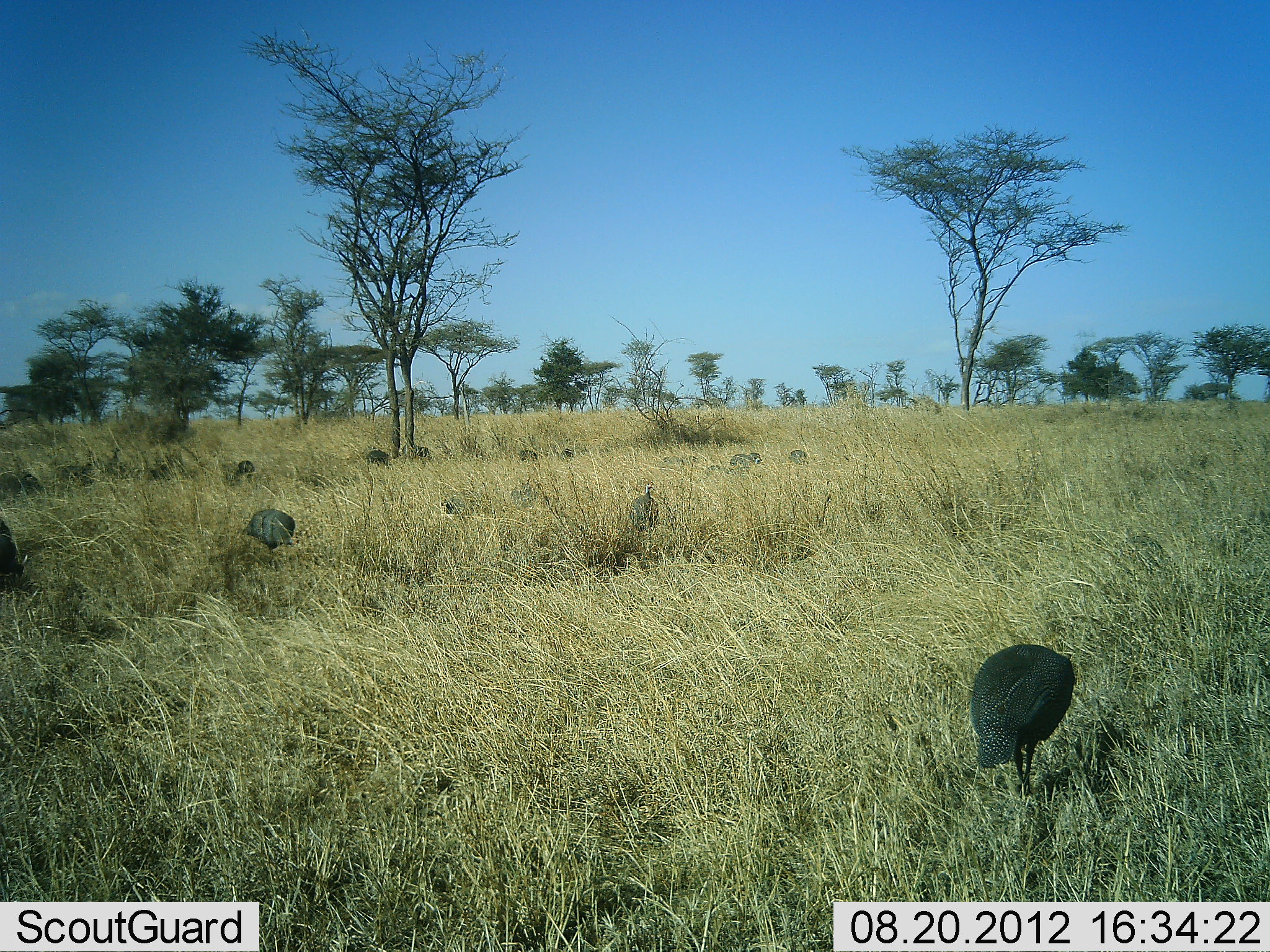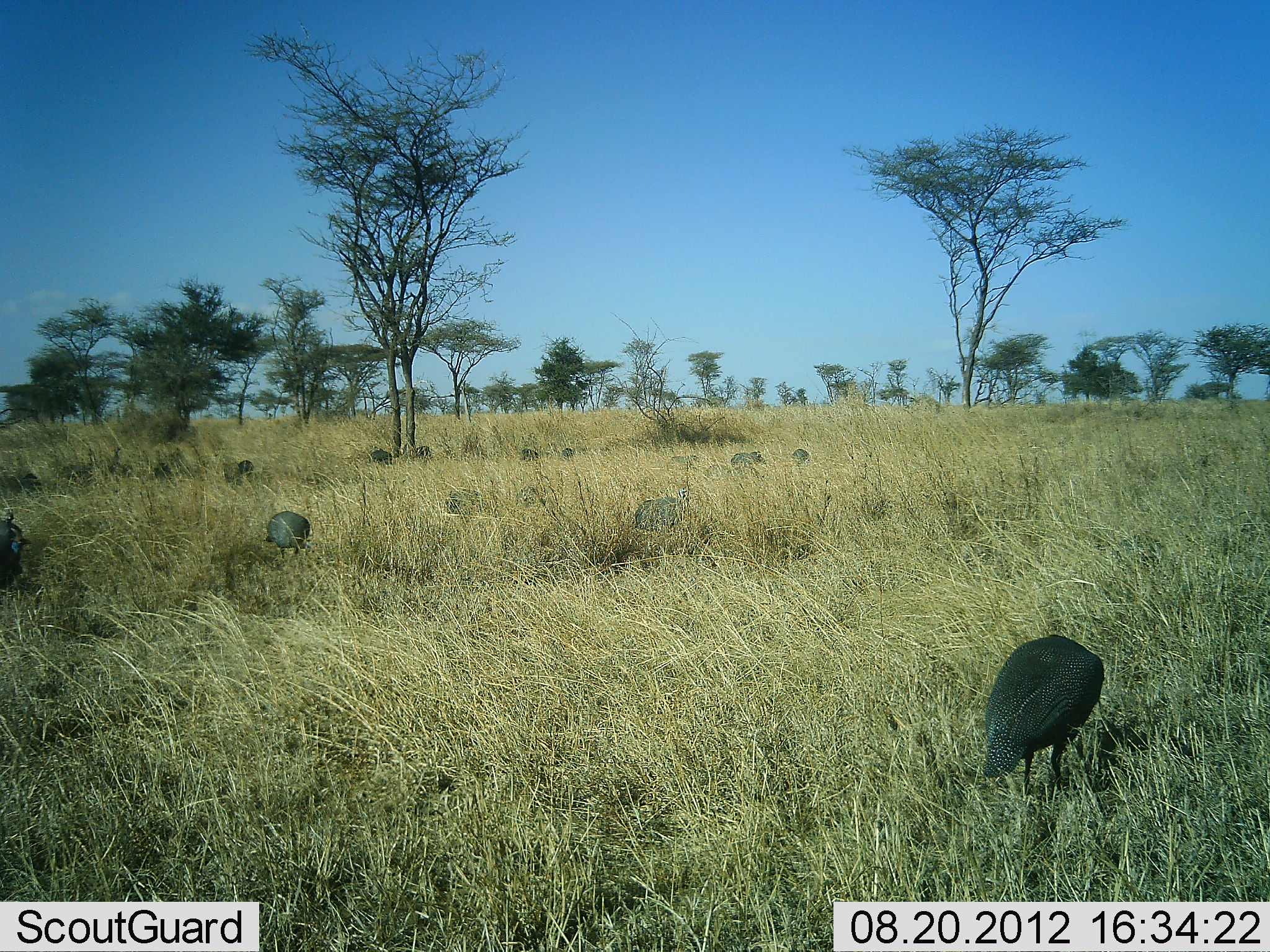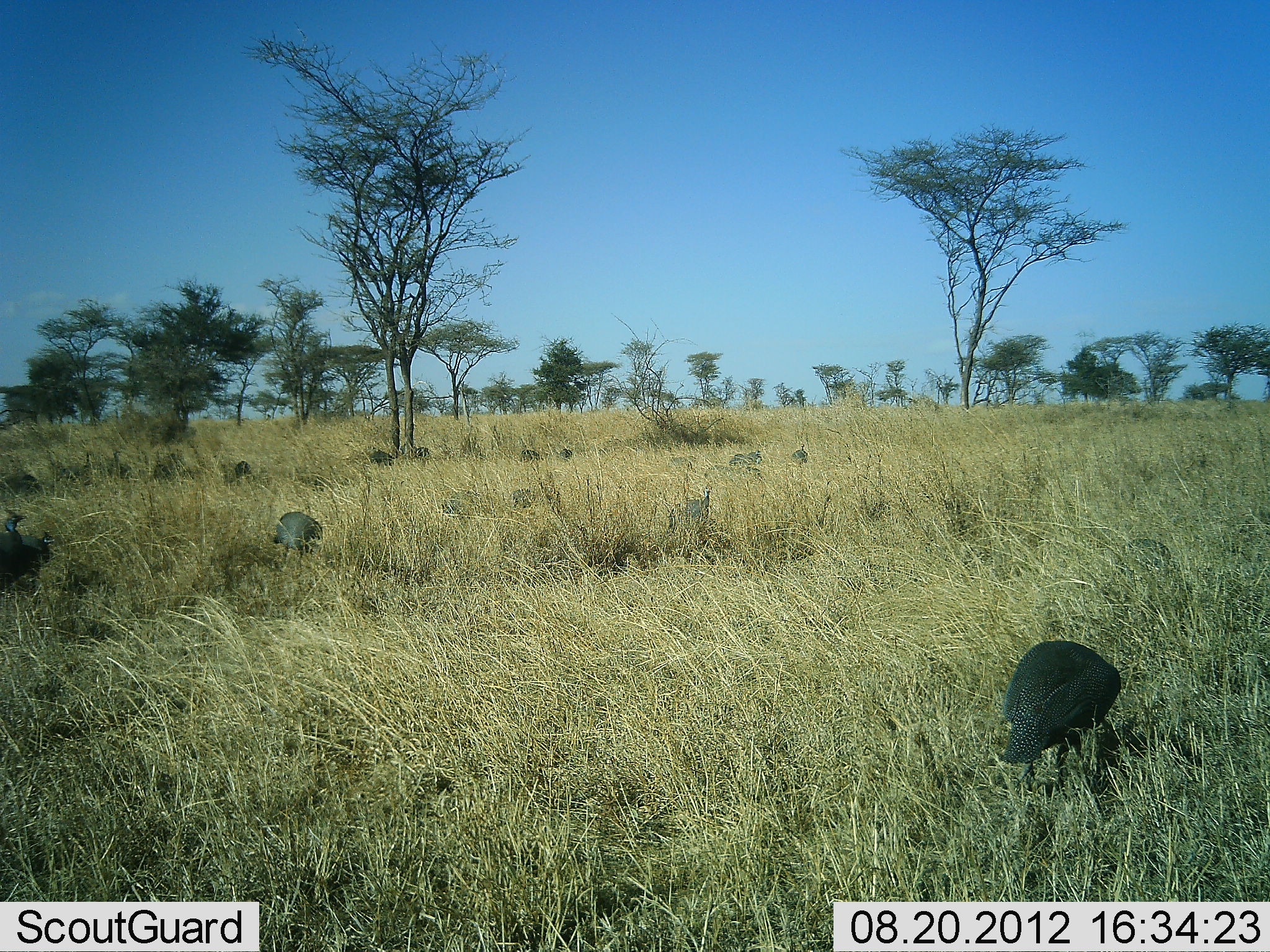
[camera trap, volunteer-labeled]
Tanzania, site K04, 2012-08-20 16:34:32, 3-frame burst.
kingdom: Animalia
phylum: Chordata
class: Aves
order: Galliformes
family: Numididae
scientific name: Numididae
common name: guinea fowl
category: guineafowl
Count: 11-50.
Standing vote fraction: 50%.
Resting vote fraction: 0%.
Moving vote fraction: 20%.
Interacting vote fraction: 0%.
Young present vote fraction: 0%.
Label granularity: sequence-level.